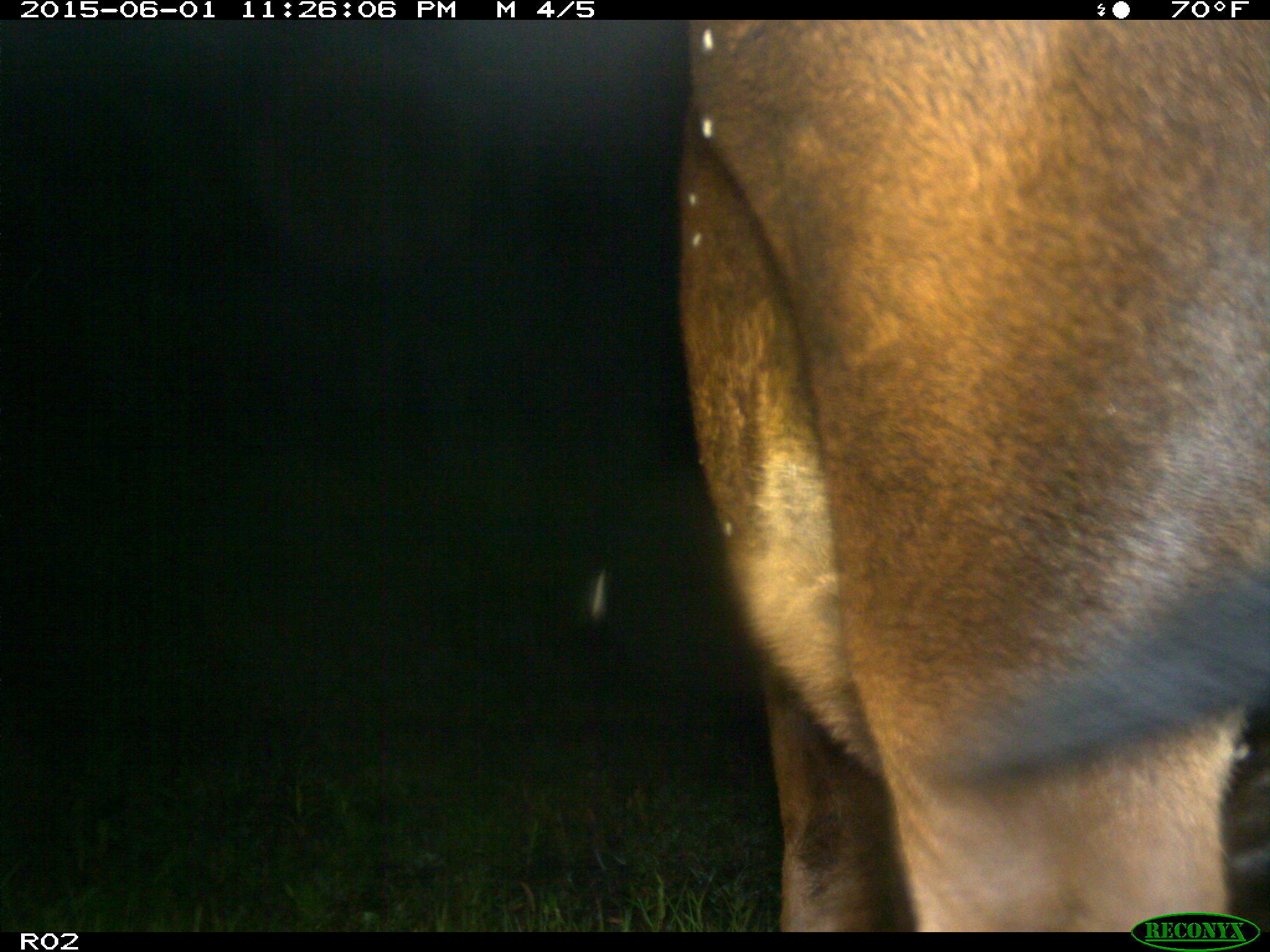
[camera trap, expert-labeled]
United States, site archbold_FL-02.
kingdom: Animalia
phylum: Chordata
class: Mammalia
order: Artiodactyla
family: Bovidae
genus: Bos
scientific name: Bos taurus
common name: domestic cow